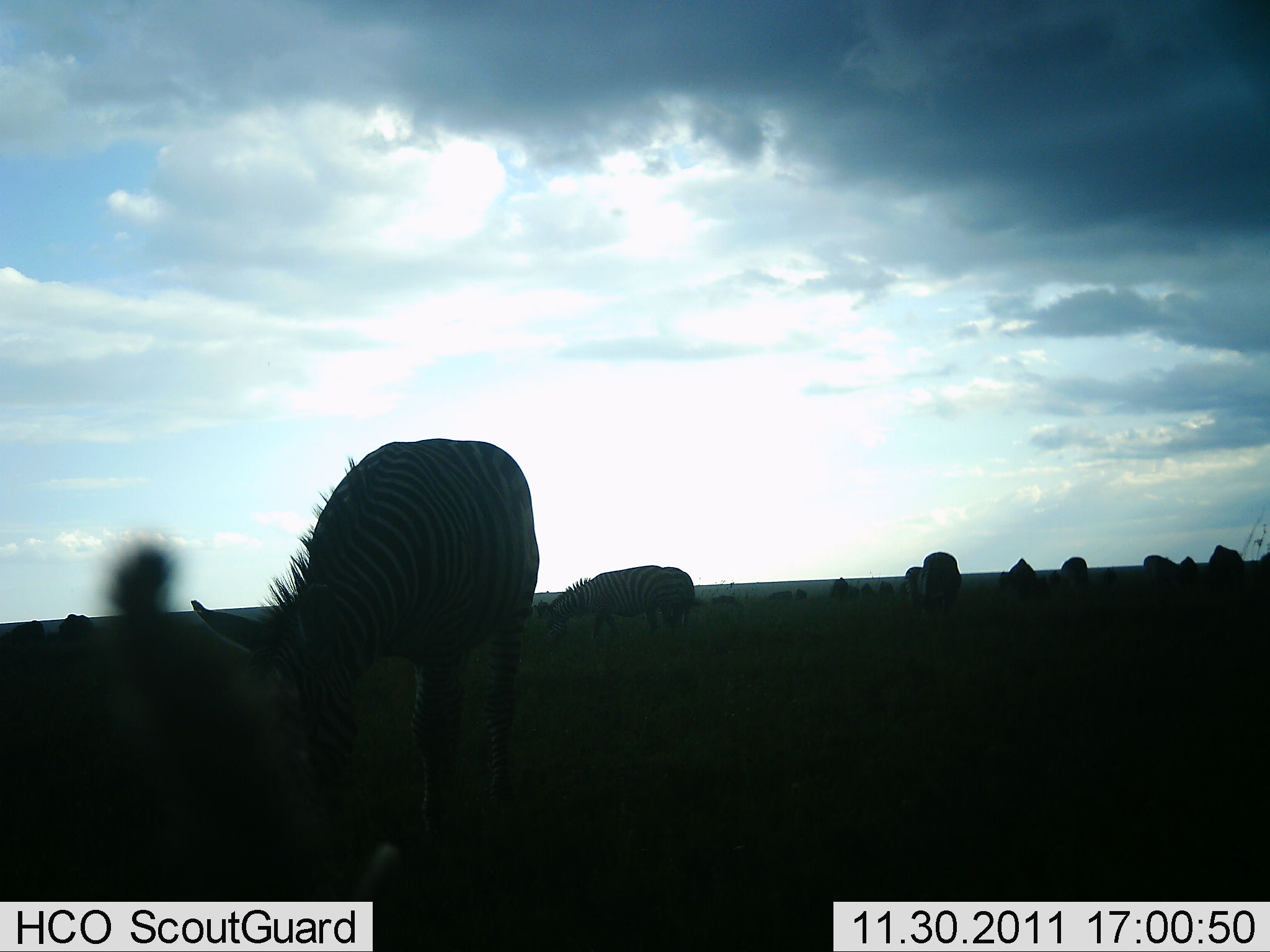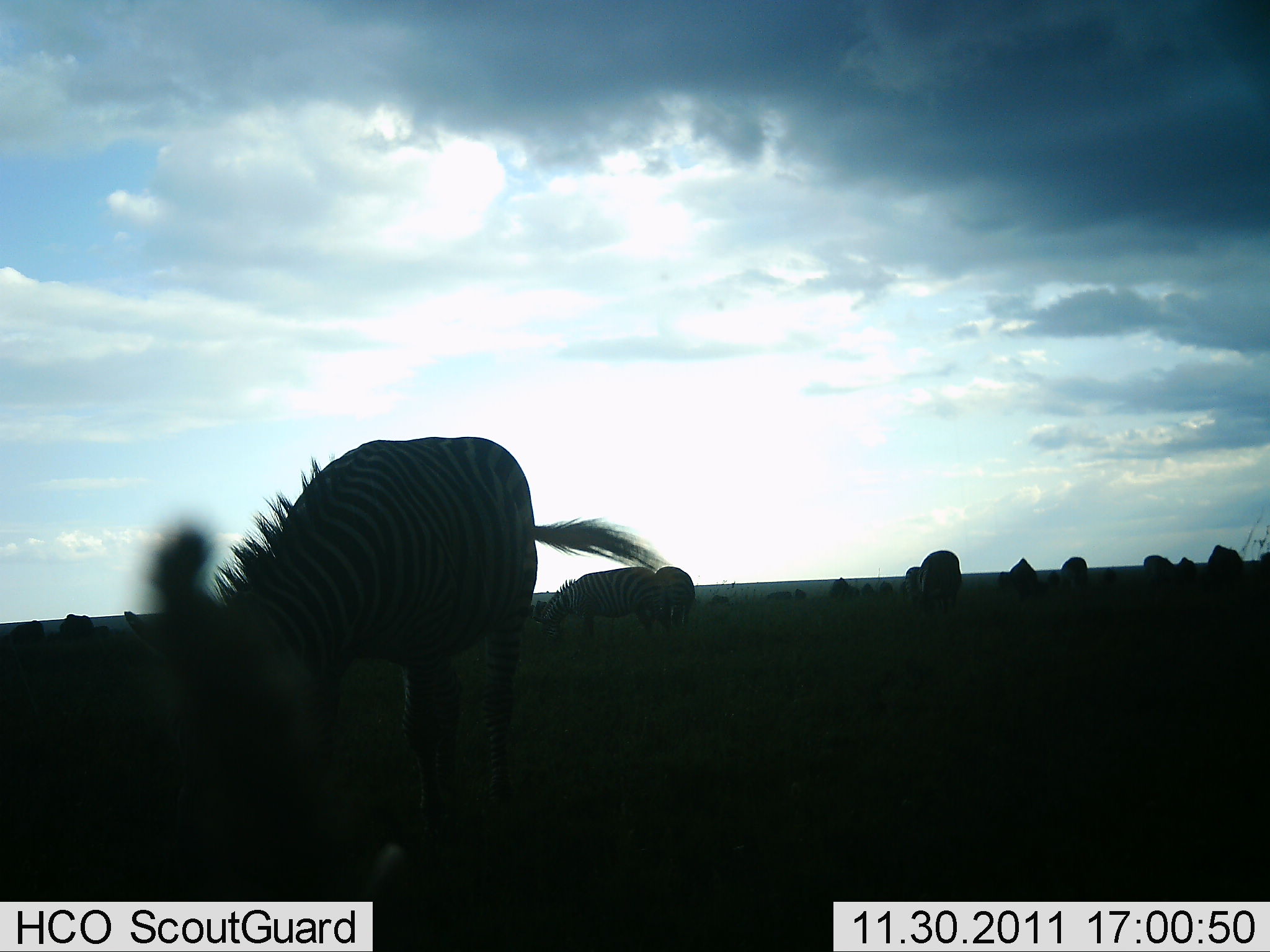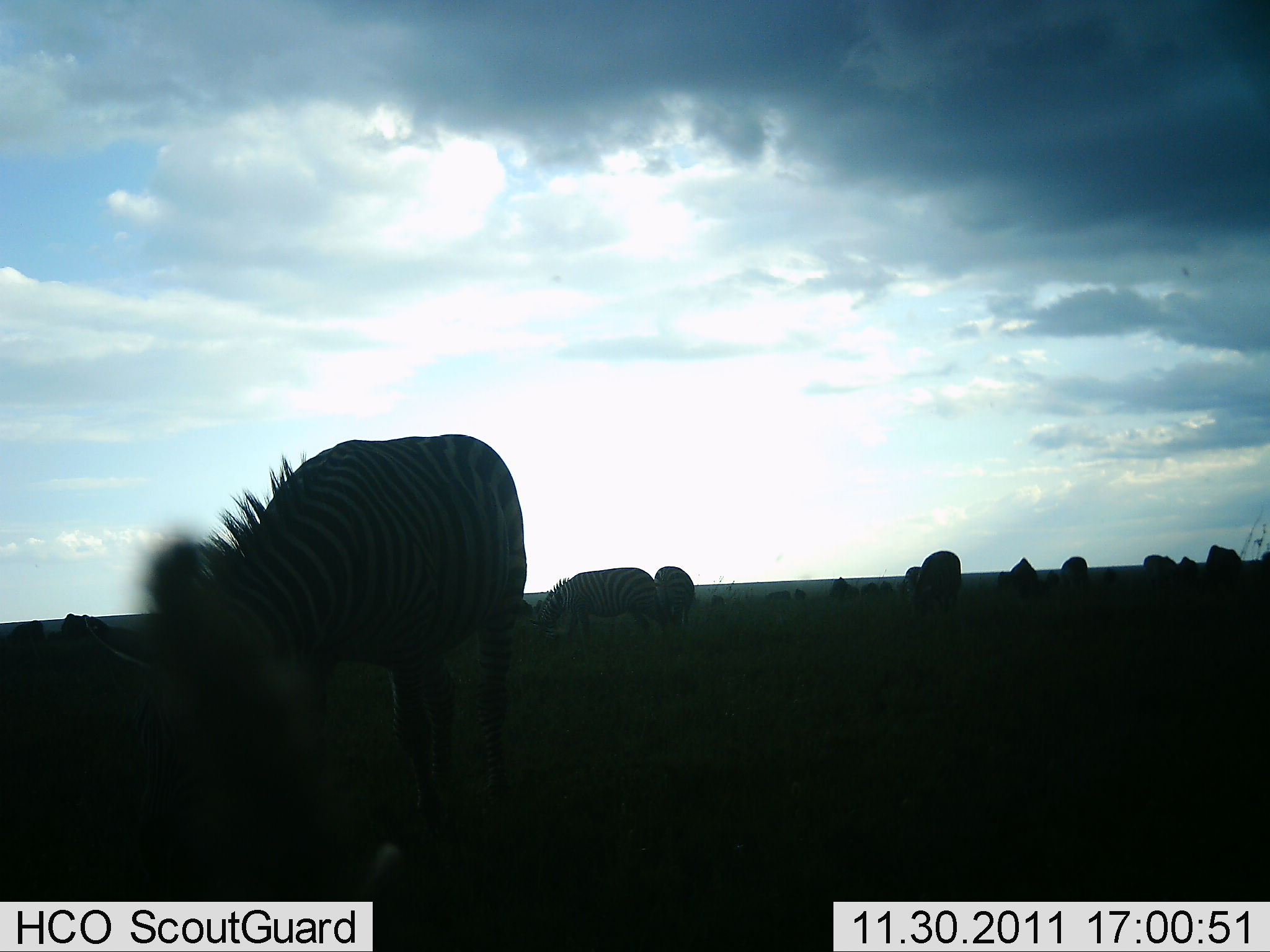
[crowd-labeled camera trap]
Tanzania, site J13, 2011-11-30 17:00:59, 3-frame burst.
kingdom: Animalia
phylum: Chordata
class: Mammalia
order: Perissodactyla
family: Equidae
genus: Equus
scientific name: Equus quagga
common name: plains zebra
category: zebra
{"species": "zebra (plains zebra) (Equus quagga)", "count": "11-50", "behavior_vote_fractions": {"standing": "44%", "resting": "6%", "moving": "11%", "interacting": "0%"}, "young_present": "0%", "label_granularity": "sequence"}